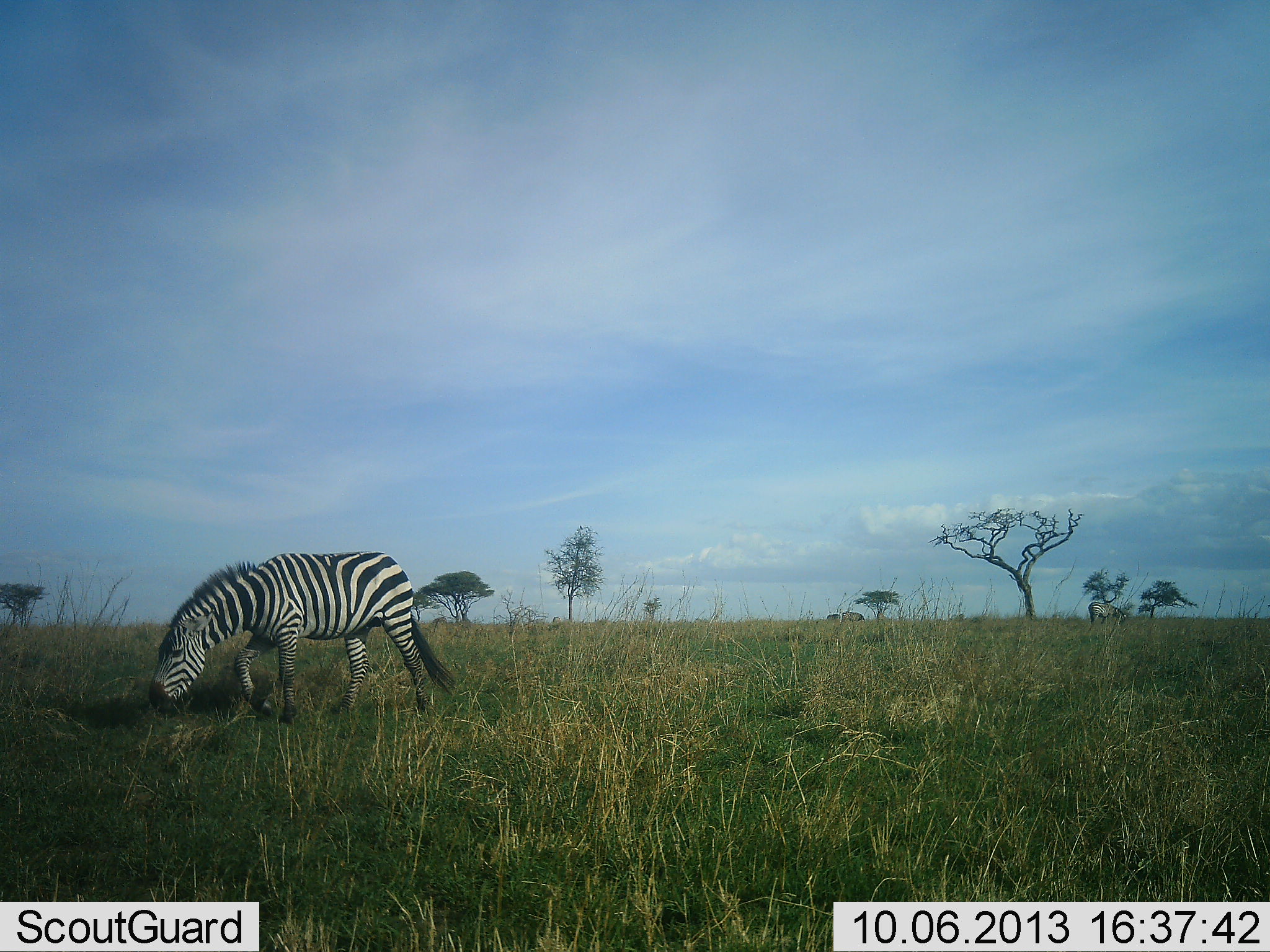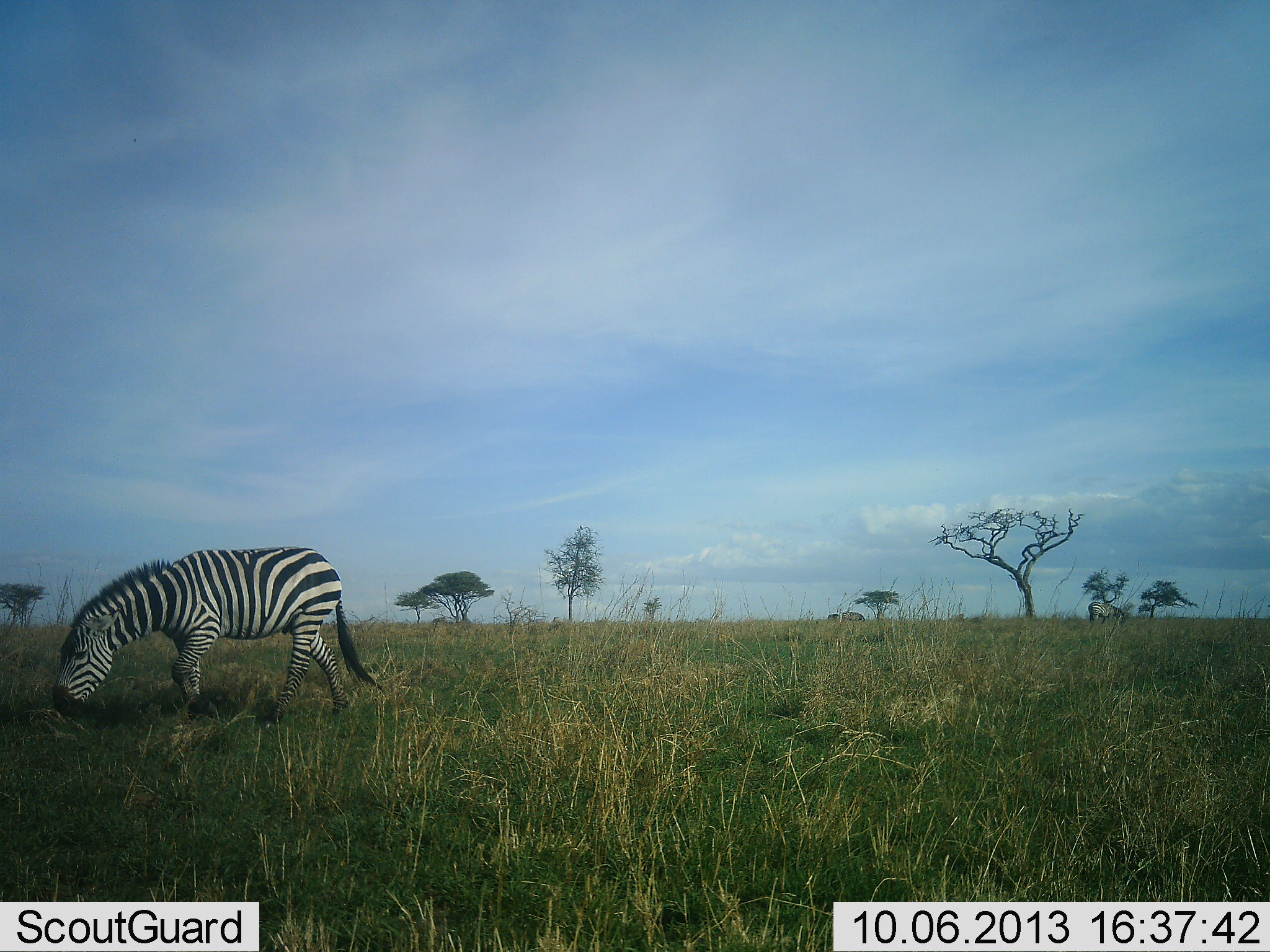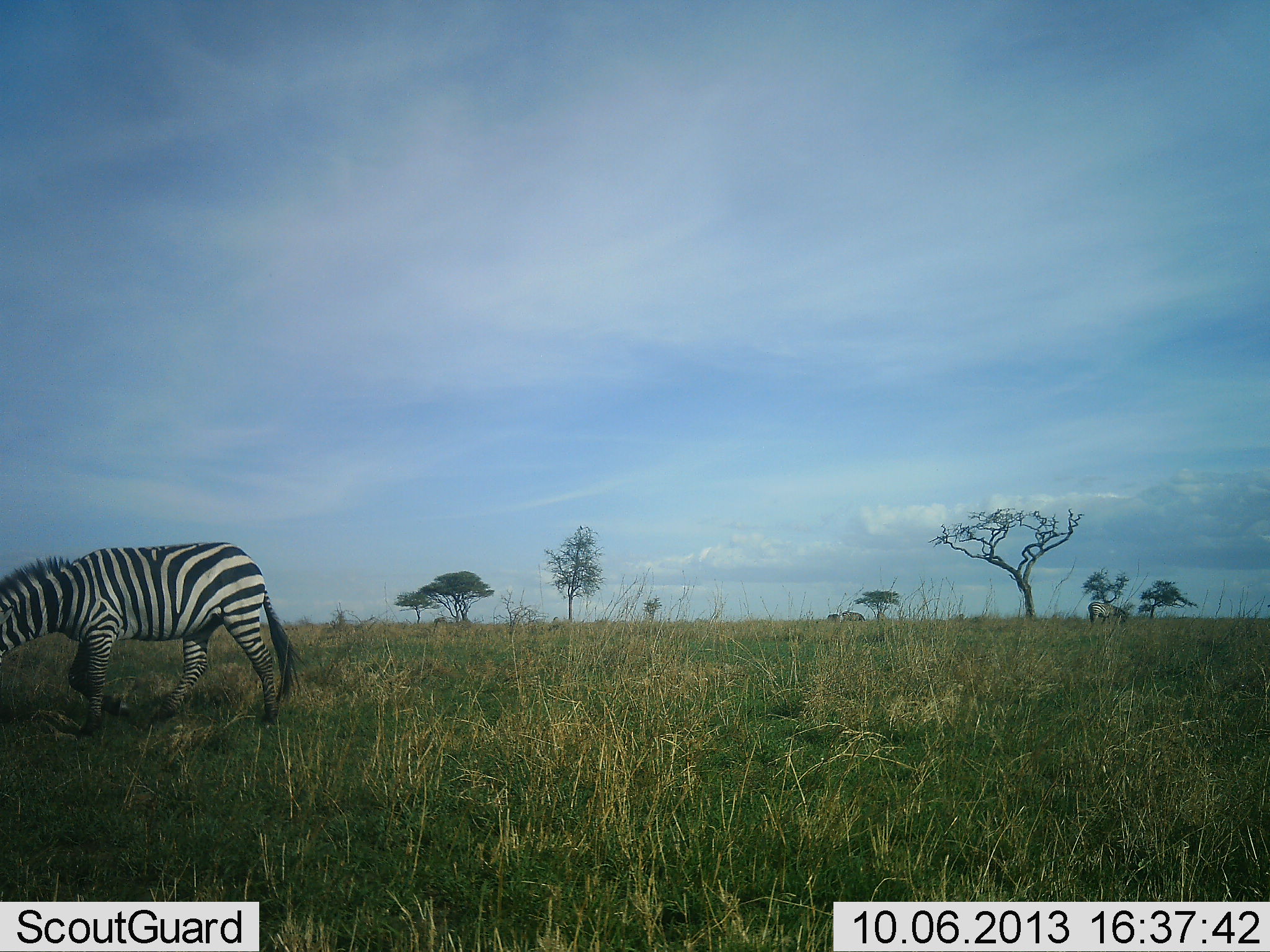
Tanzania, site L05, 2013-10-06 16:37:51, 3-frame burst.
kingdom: Animalia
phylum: Chordata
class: Mammalia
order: Perissodactyla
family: Equidae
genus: Equus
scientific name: Equus quagga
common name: plains zebra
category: zebra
Zebra (plains zebra) (Equus quagga), count 1. Behavior (volunteer vote fractions): standing 18%, resting 0%, moving 82%, interacting 0%. Young present (vote fraction): 0%. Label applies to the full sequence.